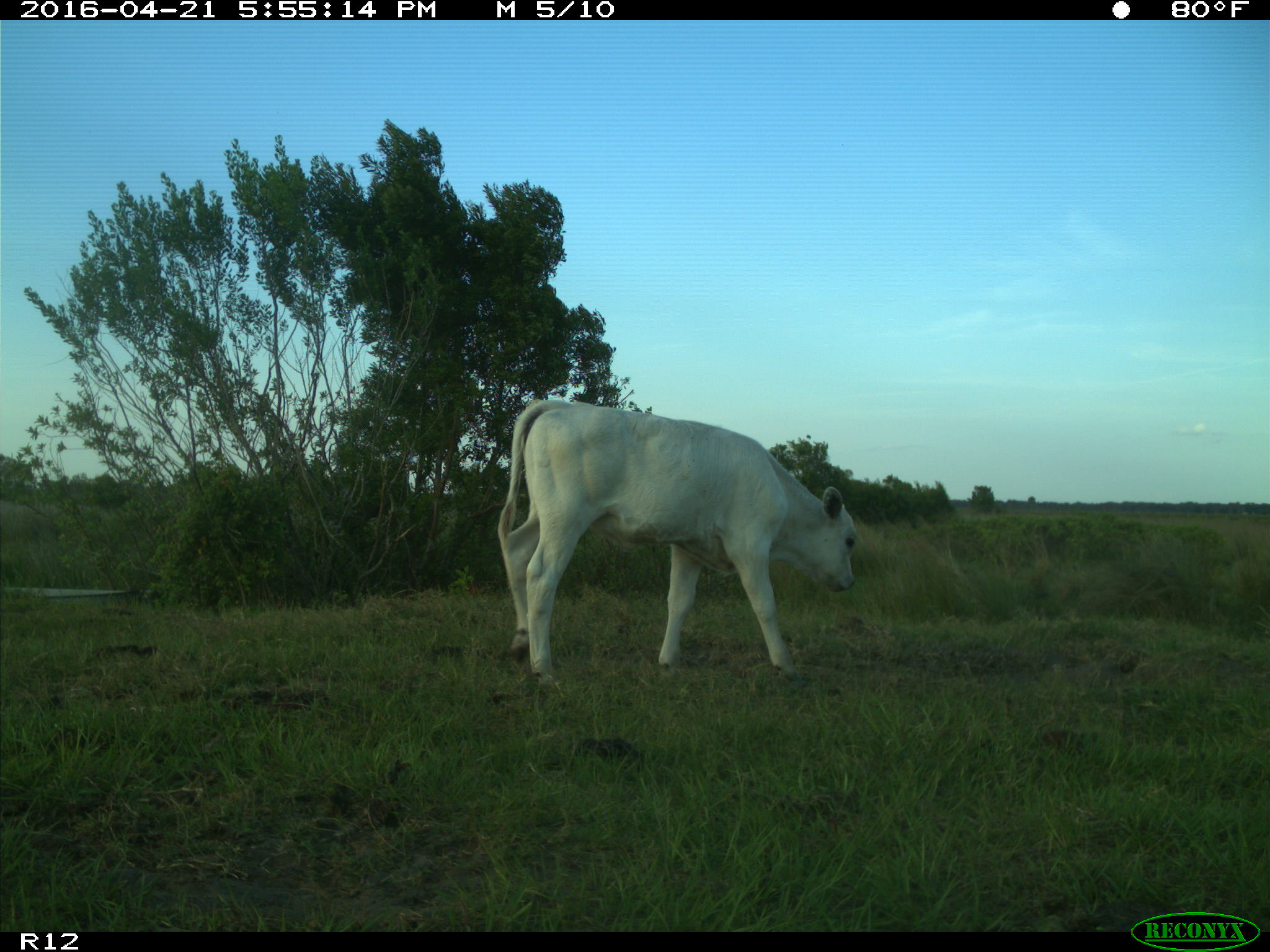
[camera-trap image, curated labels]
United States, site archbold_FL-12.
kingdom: Animalia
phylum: Chordata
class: Mammalia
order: Artiodactyla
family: Bovidae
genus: Bos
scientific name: Bos taurus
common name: domestic cow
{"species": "Bos taurus (domestic cow)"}